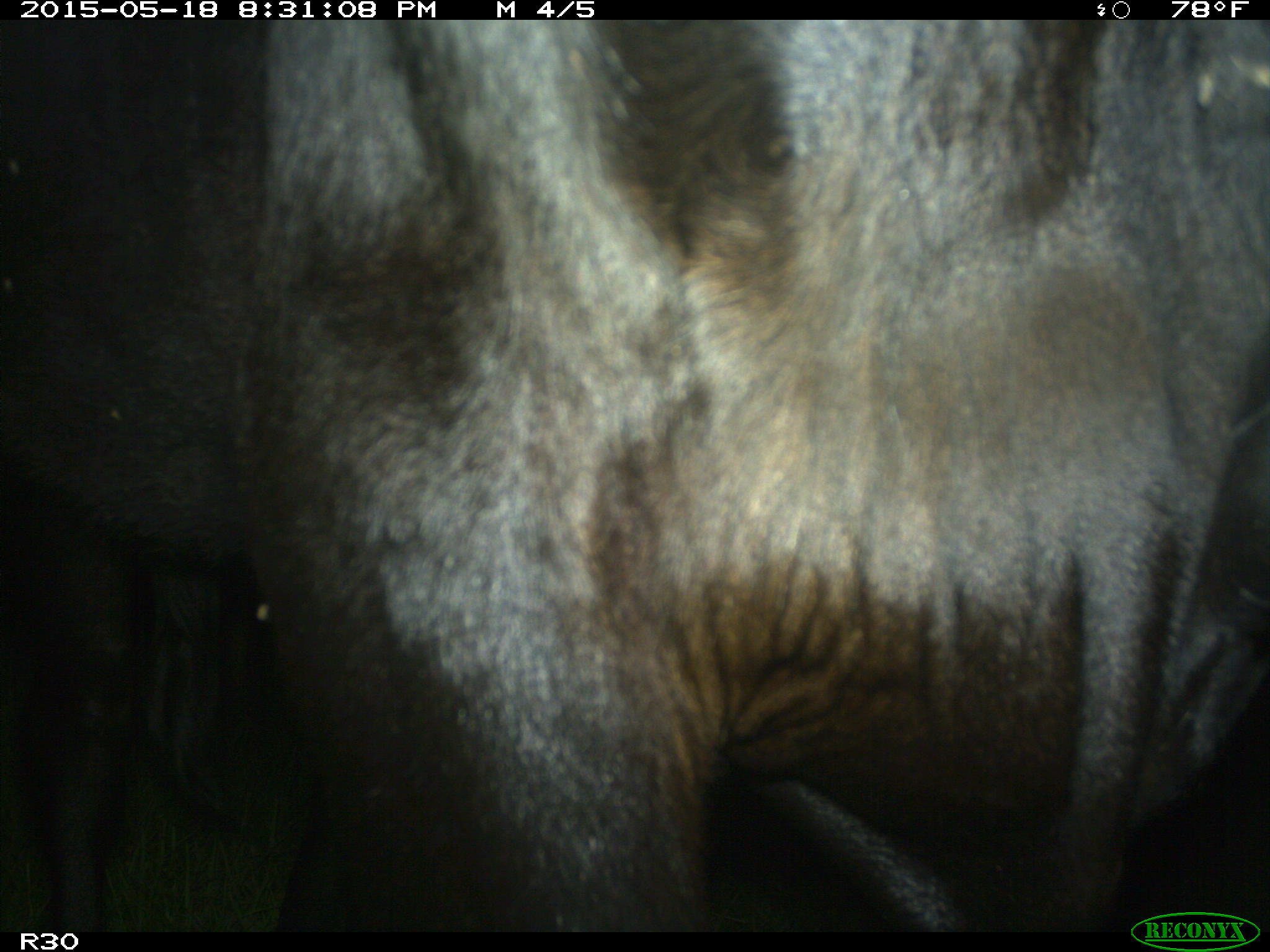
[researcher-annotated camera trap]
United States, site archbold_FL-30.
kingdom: Animalia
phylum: Chordata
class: Mammalia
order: Artiodactyla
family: Bovidae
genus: Bos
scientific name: Bos taurus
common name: domestic cow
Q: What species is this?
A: Bos taurus (domestic cow).